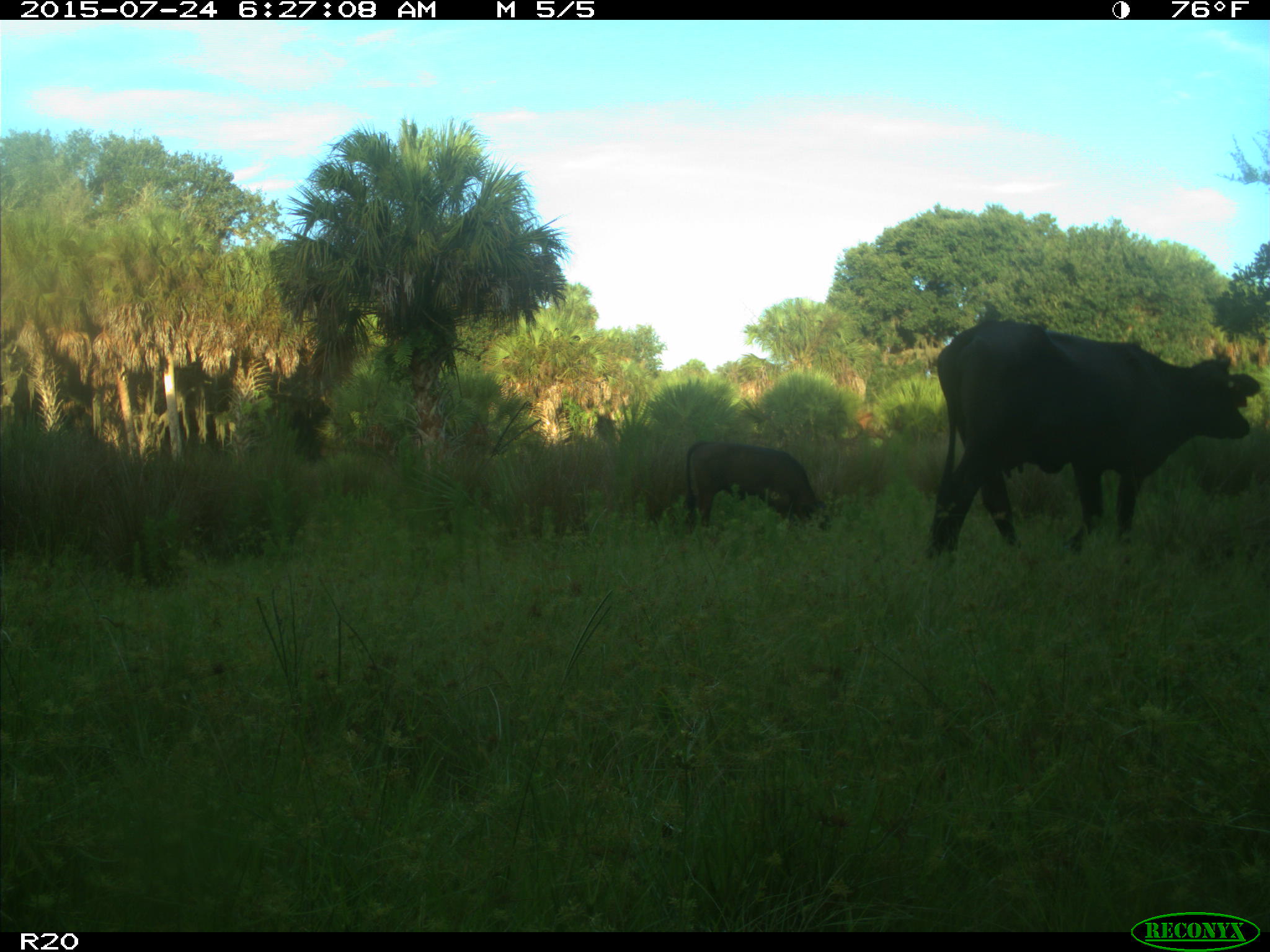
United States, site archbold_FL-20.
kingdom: Animalia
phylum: Chordata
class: Mammalia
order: Artiodactyla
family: Bovidae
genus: Bos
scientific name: Bos taurus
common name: domestic cow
Bos taurus (domestic cow).